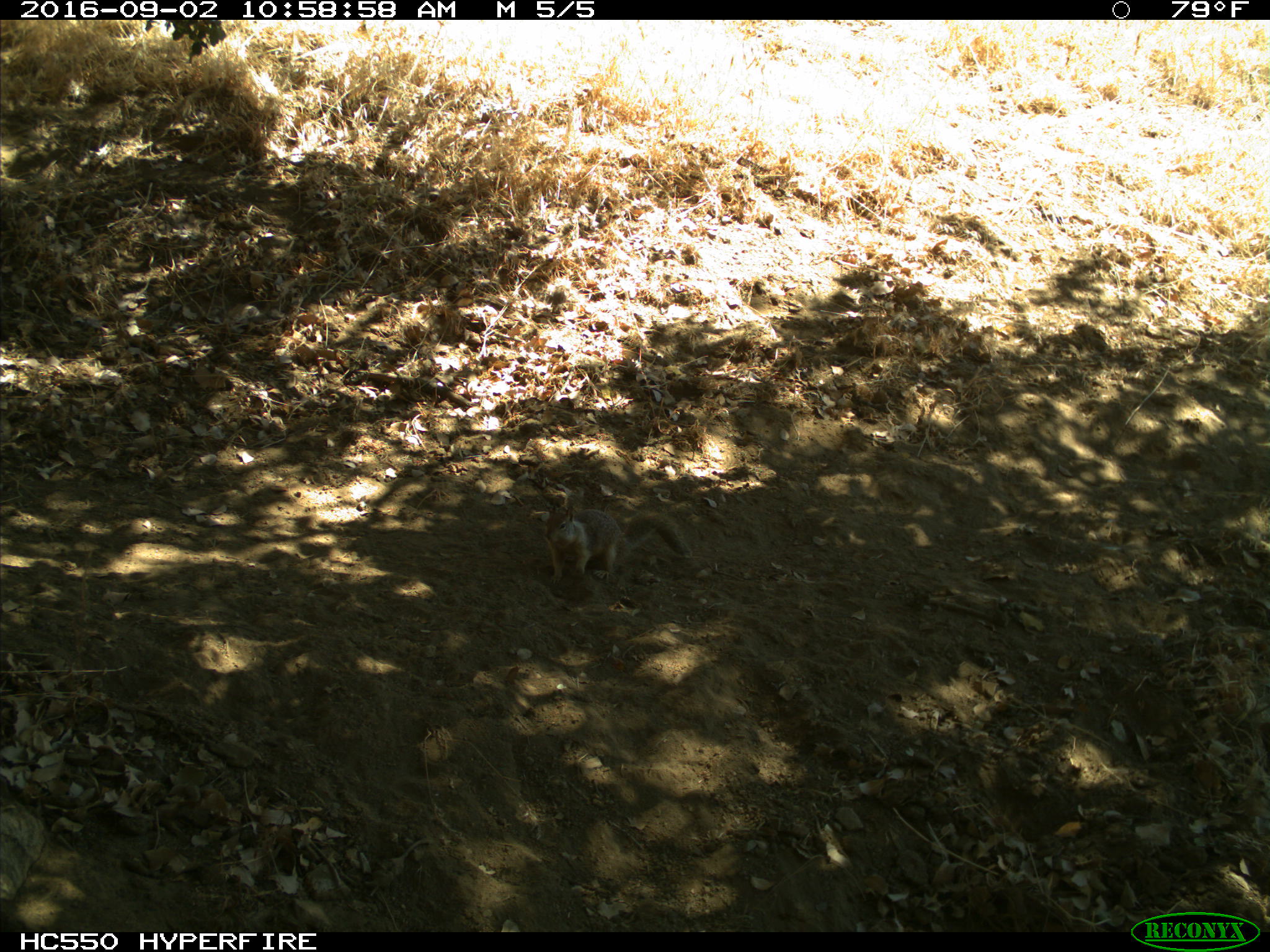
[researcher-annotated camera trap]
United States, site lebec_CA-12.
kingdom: Animalia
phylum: Chordata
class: Mammalia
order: Rodentia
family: Sciuridae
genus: Otospermophilus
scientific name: Otospermophilus beecheyi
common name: california ground squirrel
Otospermophilus beecheyi (california ground squirrel).